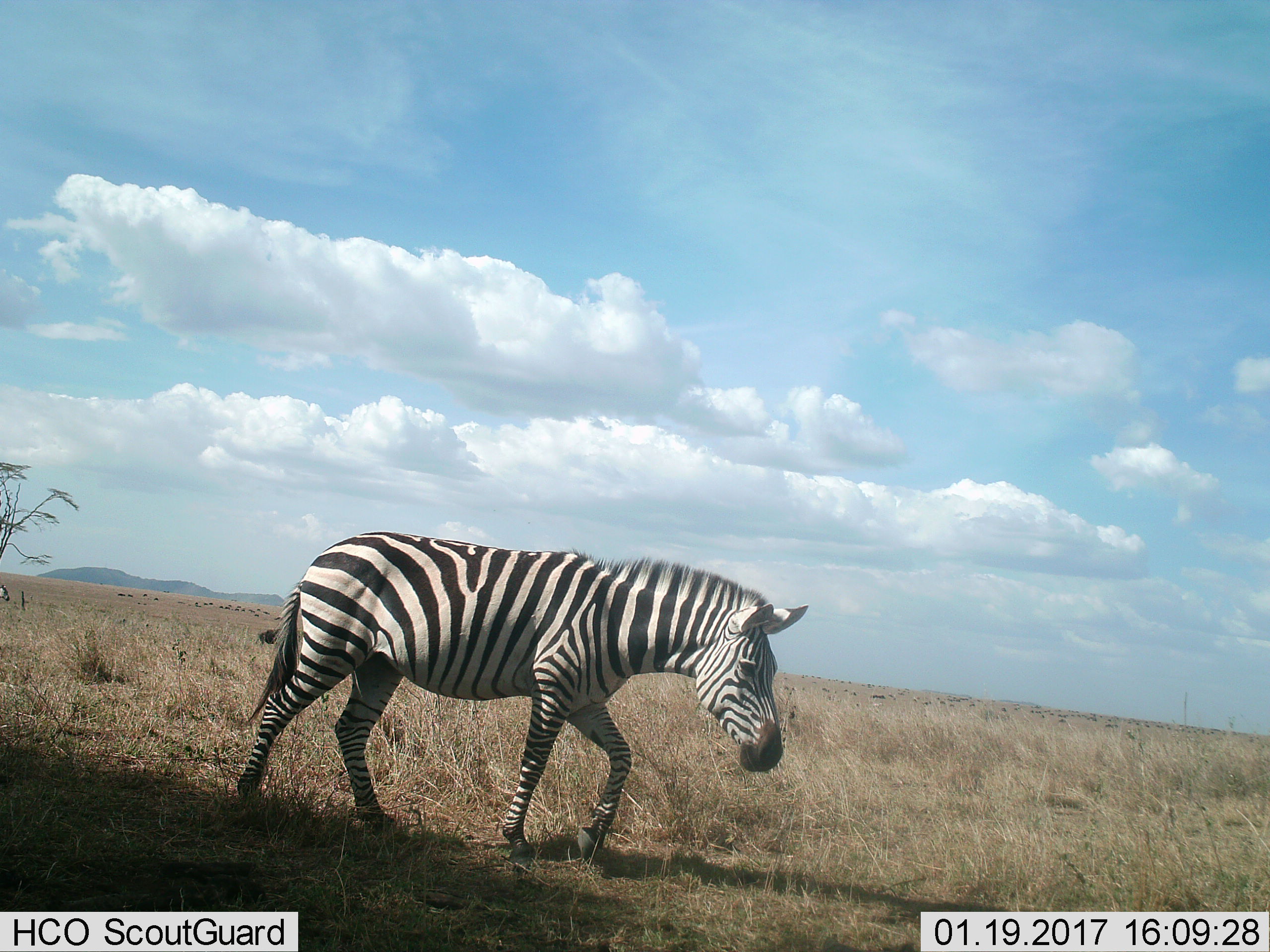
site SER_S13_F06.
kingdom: Animalia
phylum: Chordata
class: Mammalia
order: Perissodactyla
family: Equidae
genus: Equus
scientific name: Equus quagga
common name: plains zebra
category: zebraplains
Zebraplains (plains zebra) (Equus quagga), count 1. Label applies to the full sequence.